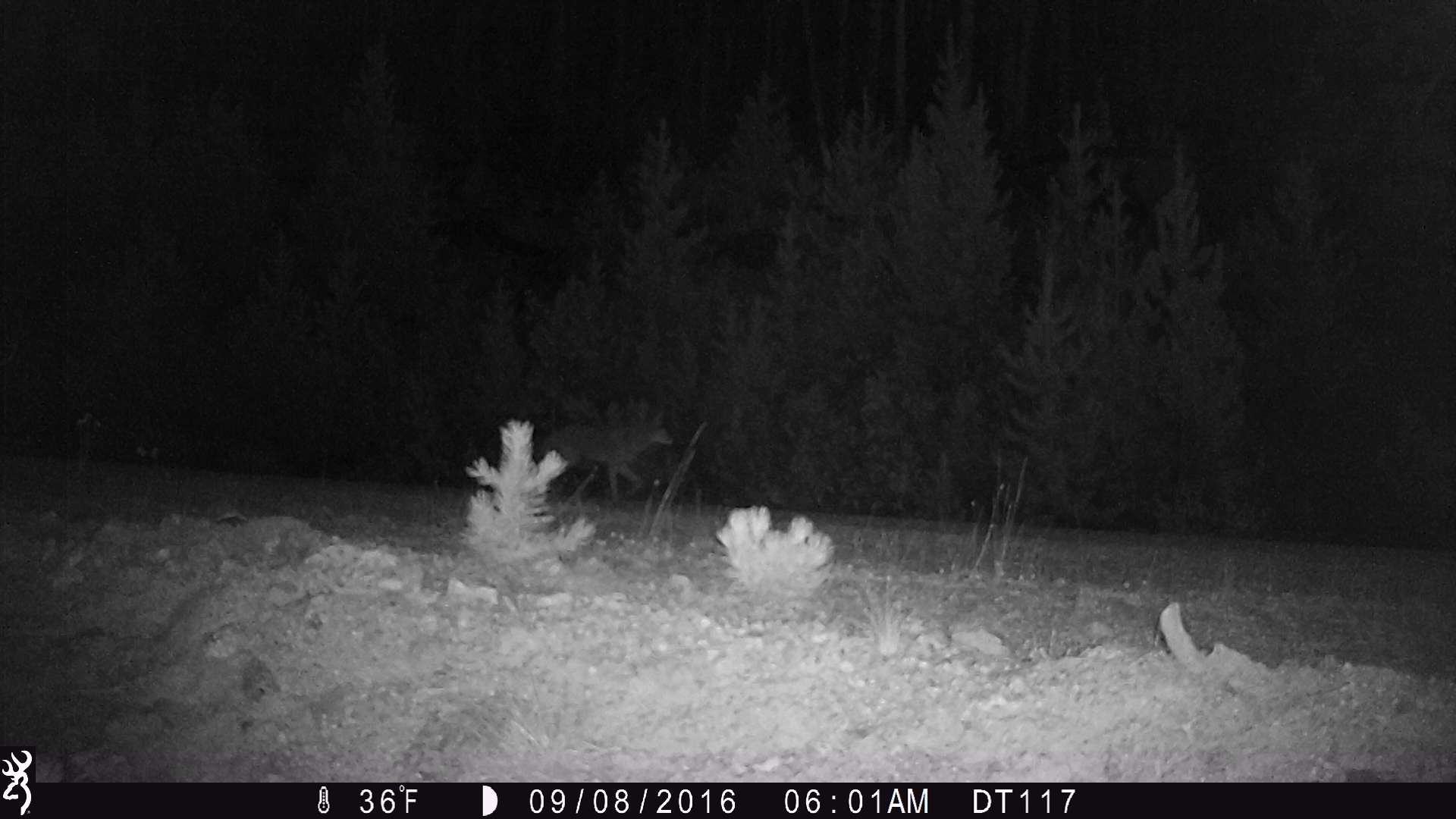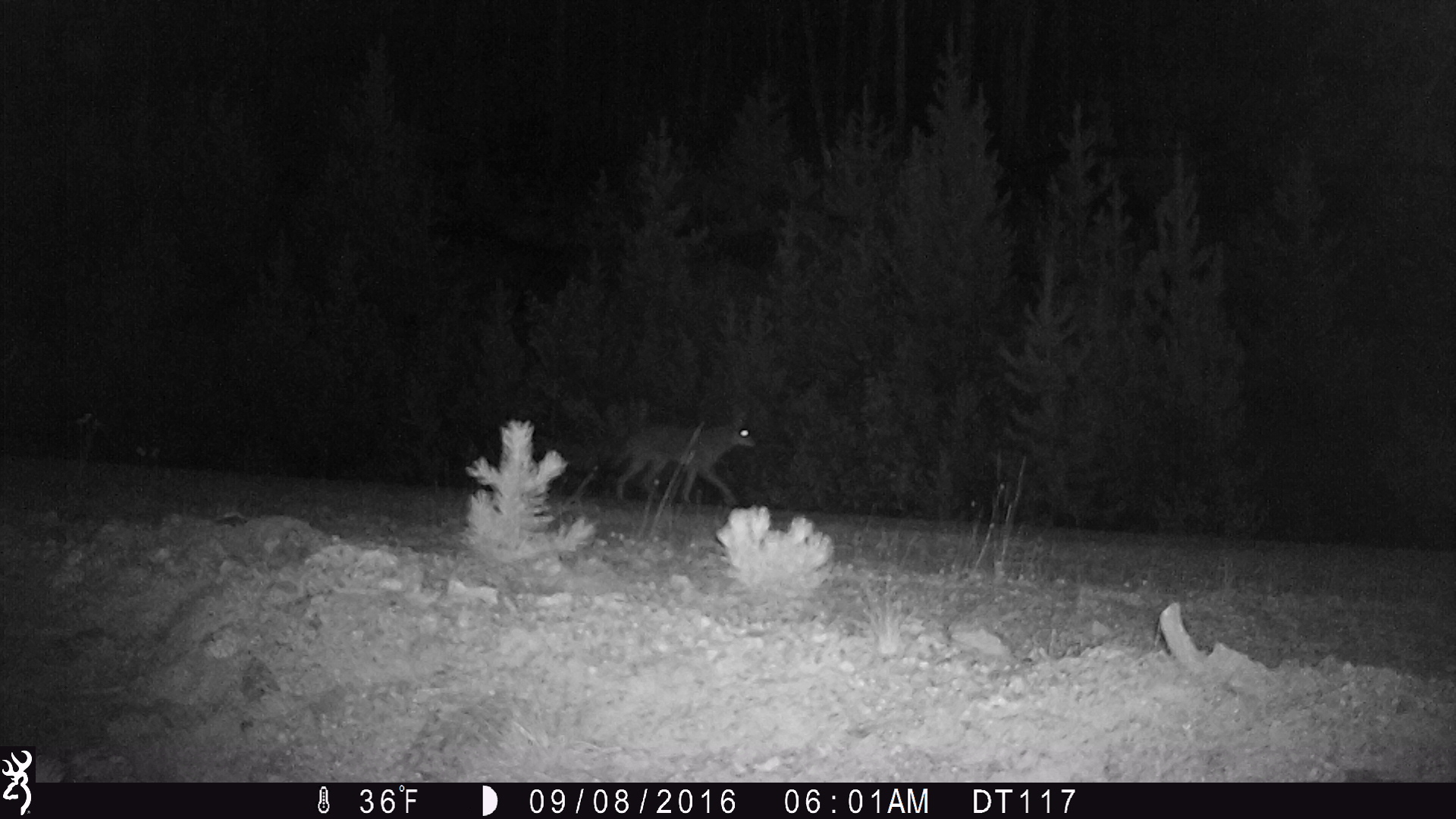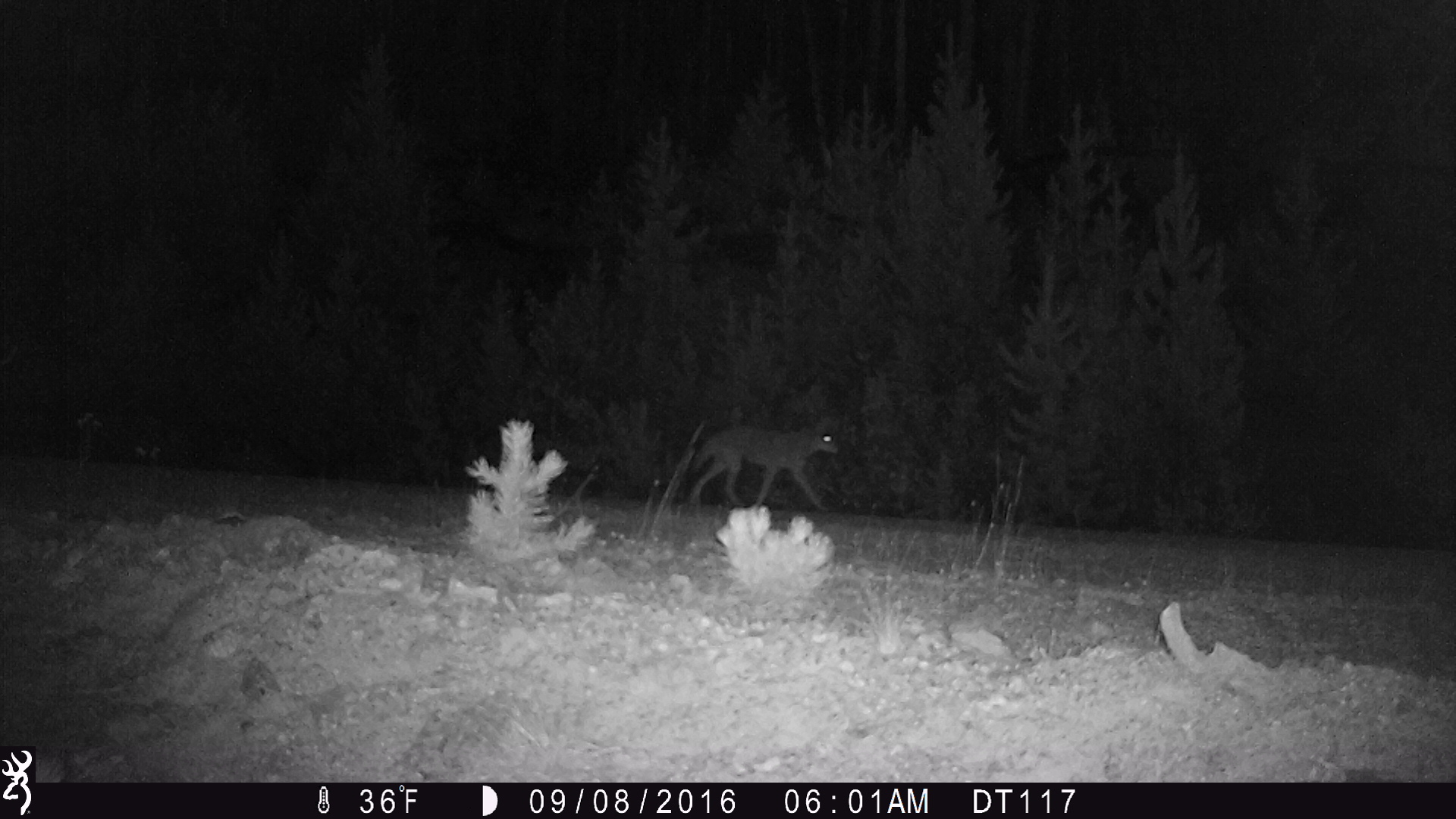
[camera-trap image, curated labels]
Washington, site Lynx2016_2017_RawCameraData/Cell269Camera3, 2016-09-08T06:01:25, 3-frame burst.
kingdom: Animalia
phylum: Chordata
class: Mammalia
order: Carnivora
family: Canidae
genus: Canis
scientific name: Canis latrans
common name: coyote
Canis latrans (coyote). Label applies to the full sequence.